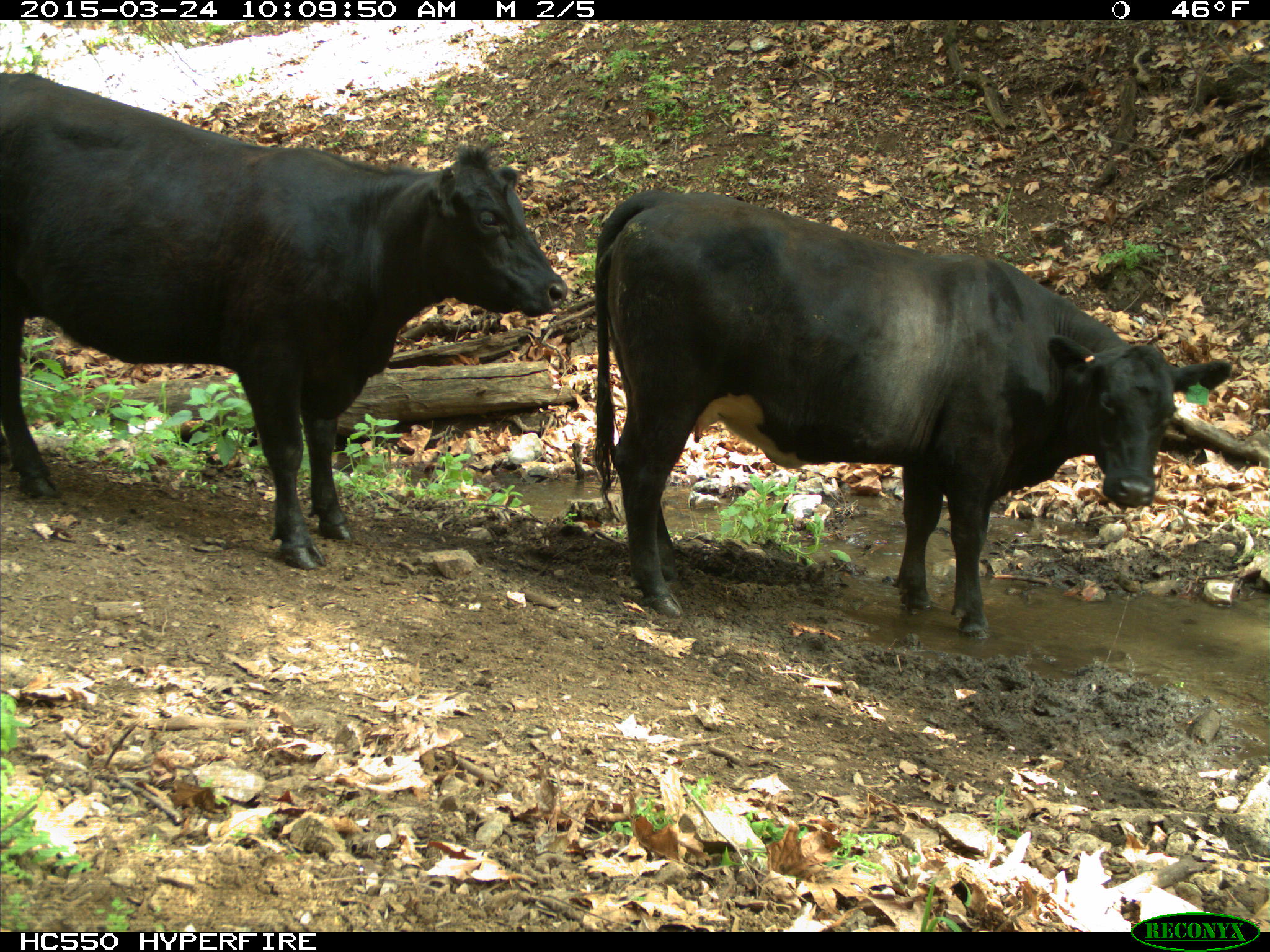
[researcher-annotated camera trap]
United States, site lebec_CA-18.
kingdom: Animalia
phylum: Chordata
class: Mammalia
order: Artiodactyla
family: Bovidae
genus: Bos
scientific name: Bos taurus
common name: domestic cow